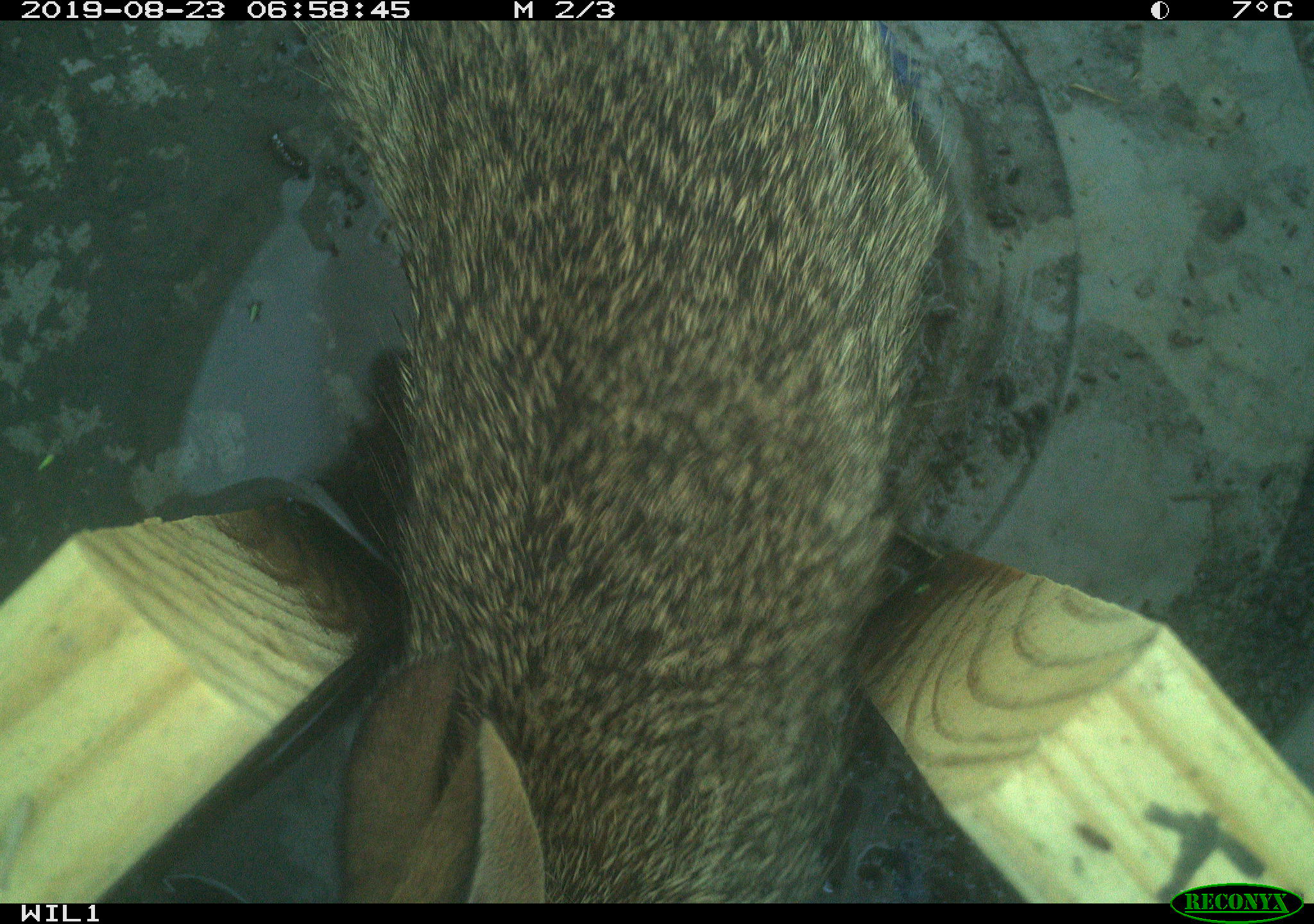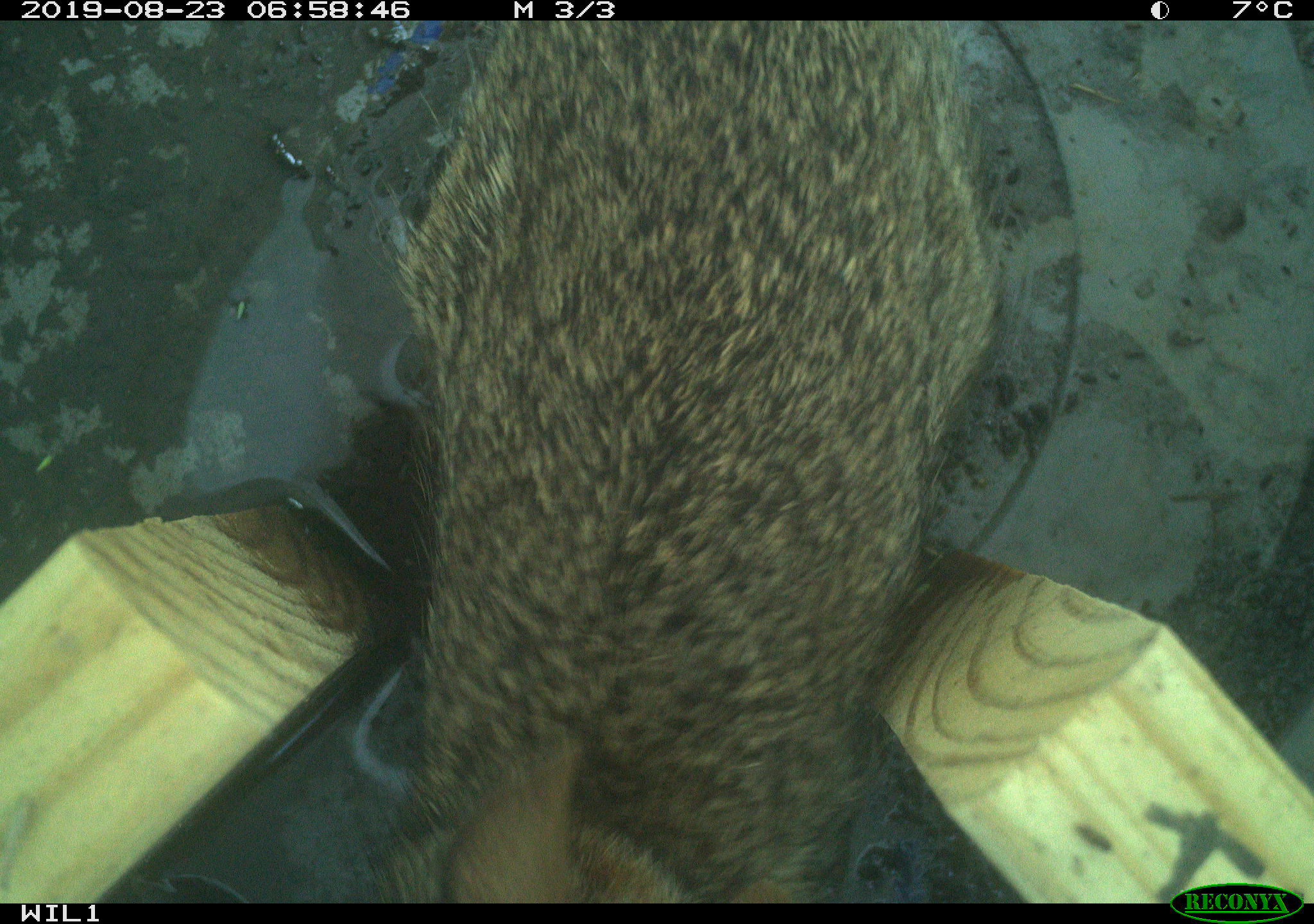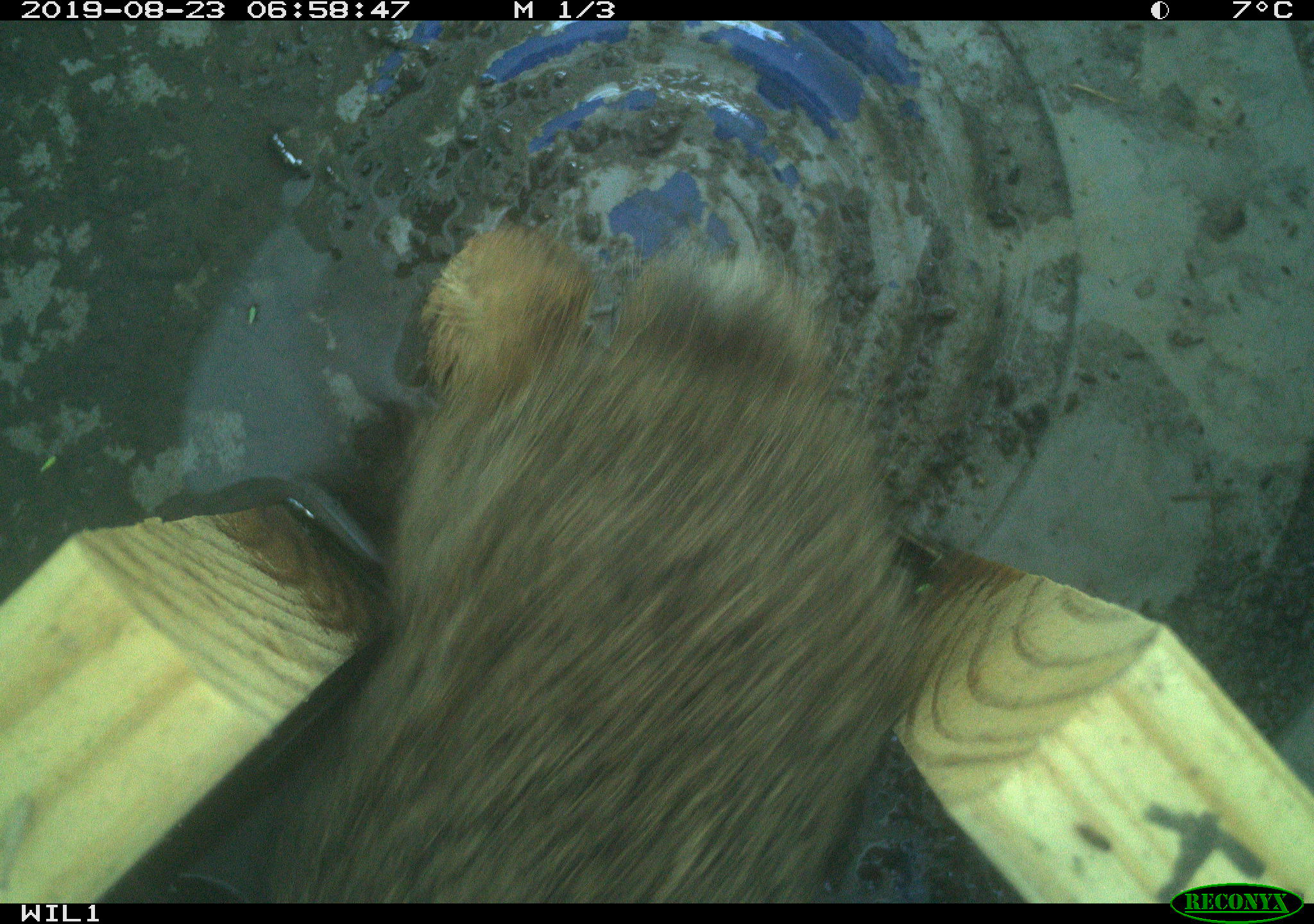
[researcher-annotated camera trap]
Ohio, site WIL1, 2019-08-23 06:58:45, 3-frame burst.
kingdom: Animalia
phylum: Chordata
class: Mammalia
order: Lagomorpha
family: Leporidae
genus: Sylvilagus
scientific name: Sylvilagus floridanus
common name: eastern cottontail